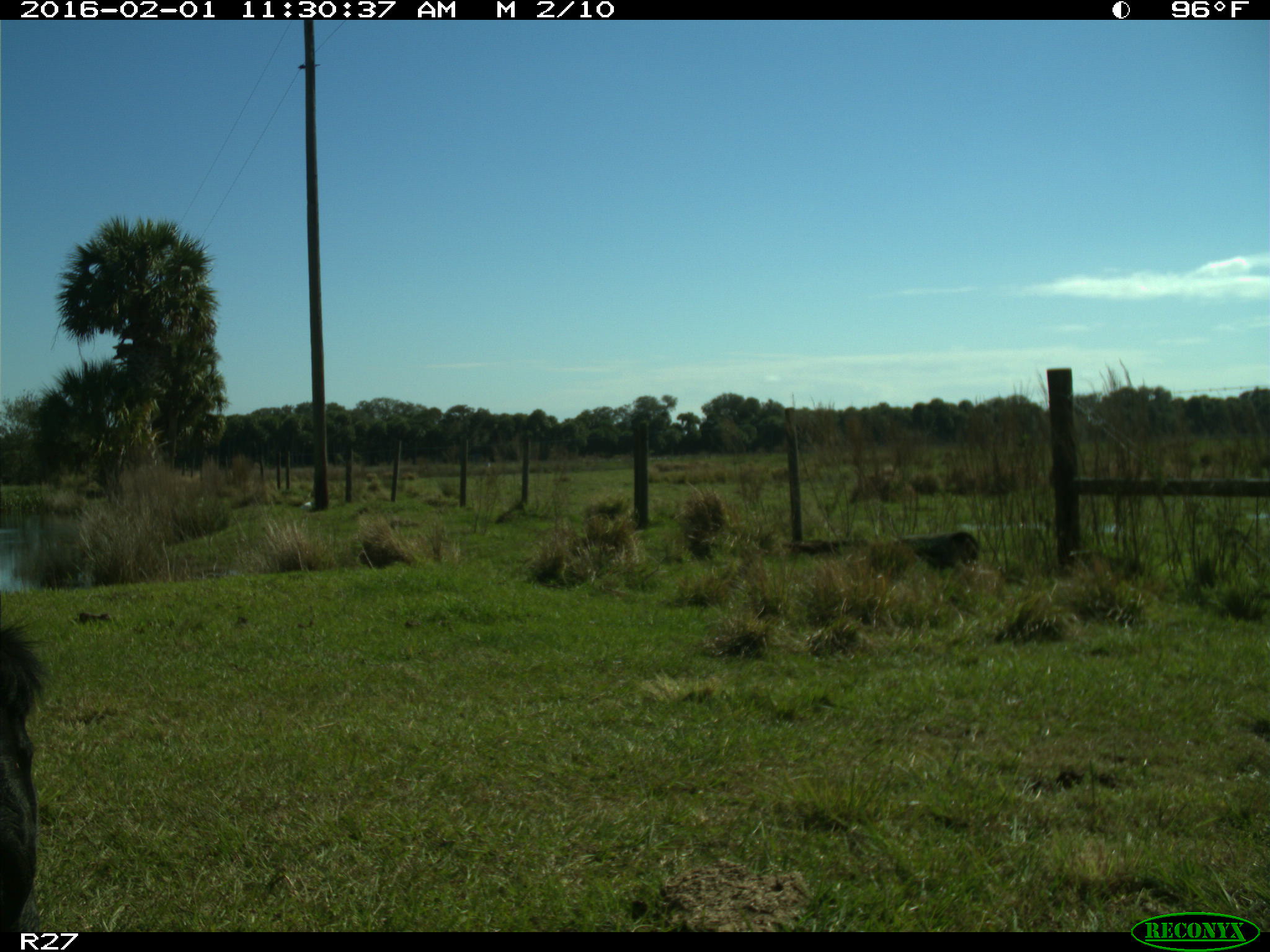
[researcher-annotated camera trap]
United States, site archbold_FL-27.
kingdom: Animalia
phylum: Chordata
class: Mammalia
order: Artiodactyla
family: Bovidae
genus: Bos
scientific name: Bos taurus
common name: domestic cow